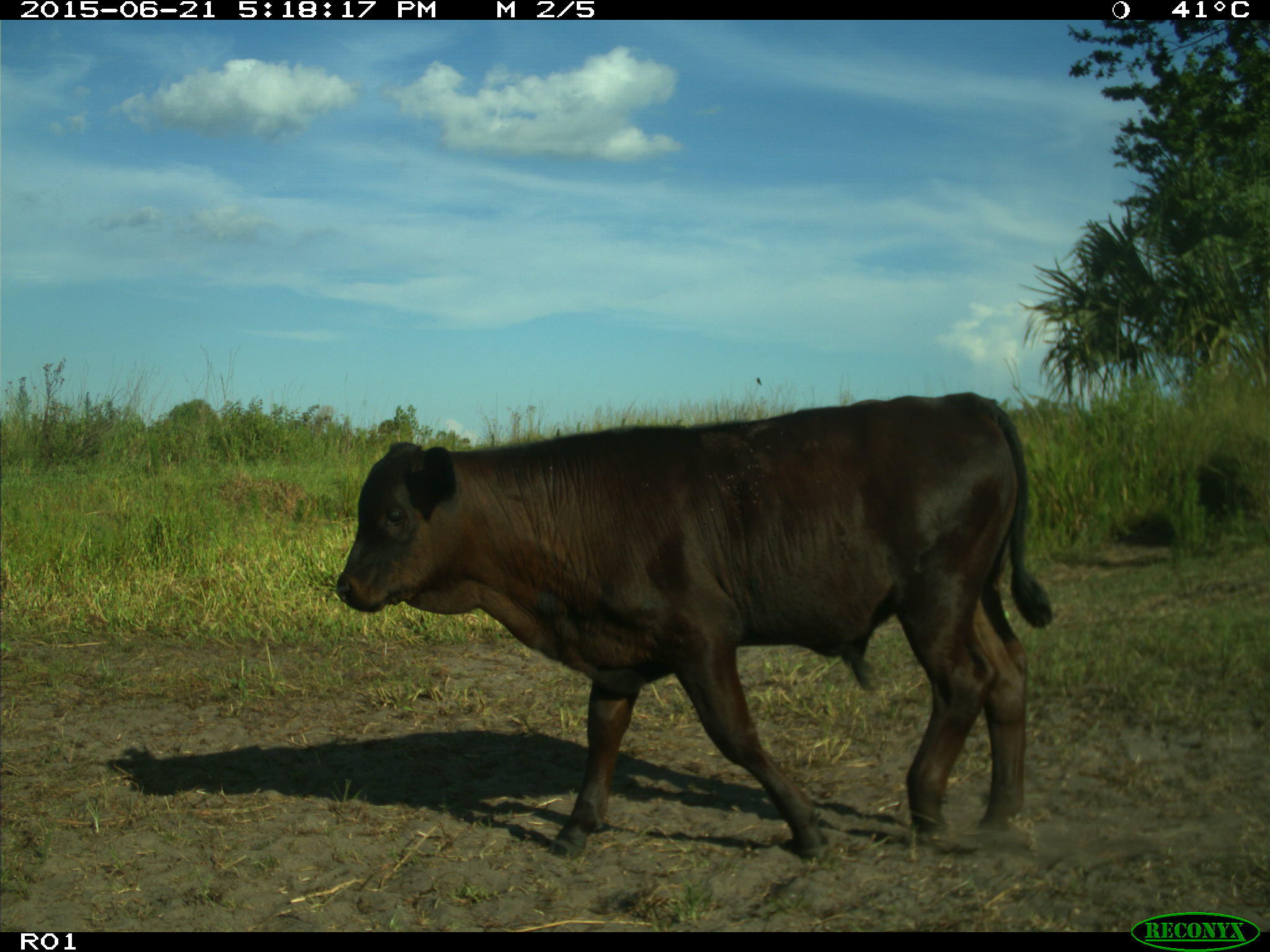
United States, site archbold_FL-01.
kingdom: Animalia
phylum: Chordata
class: Mammalia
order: Artiodactyla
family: Bovidae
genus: Bos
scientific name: Bos taurus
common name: domestic cow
Bos taurus (domestic cow).